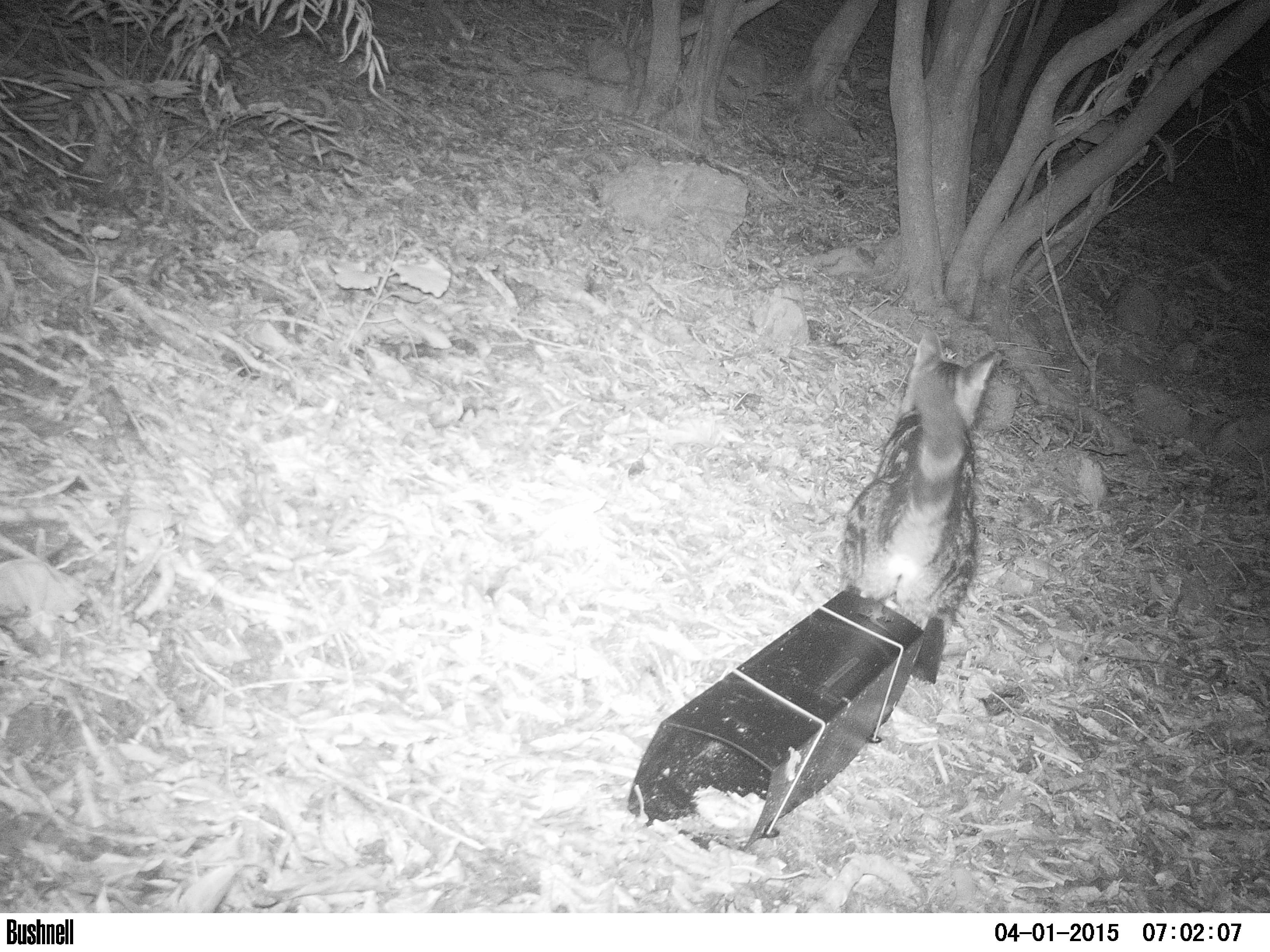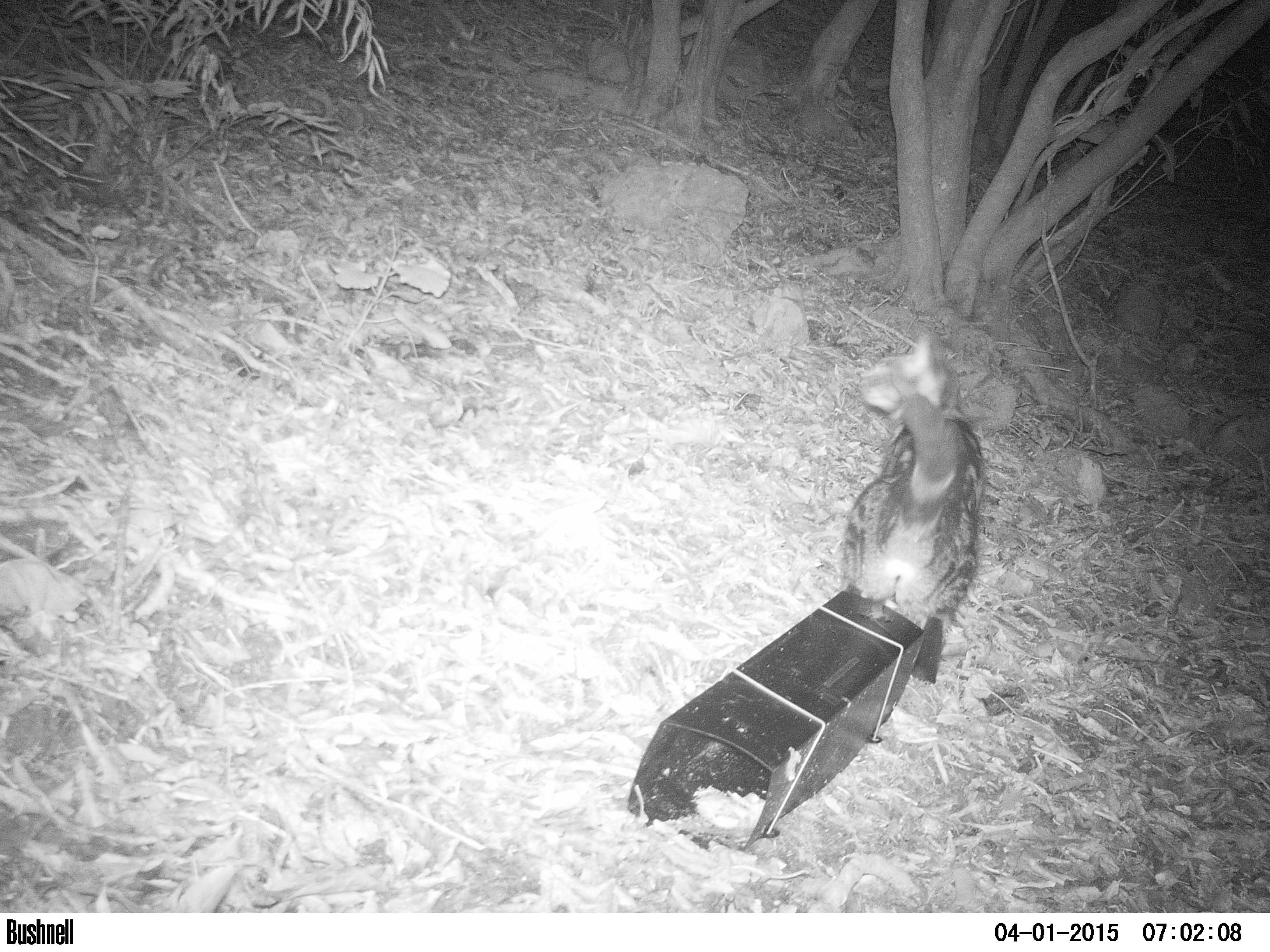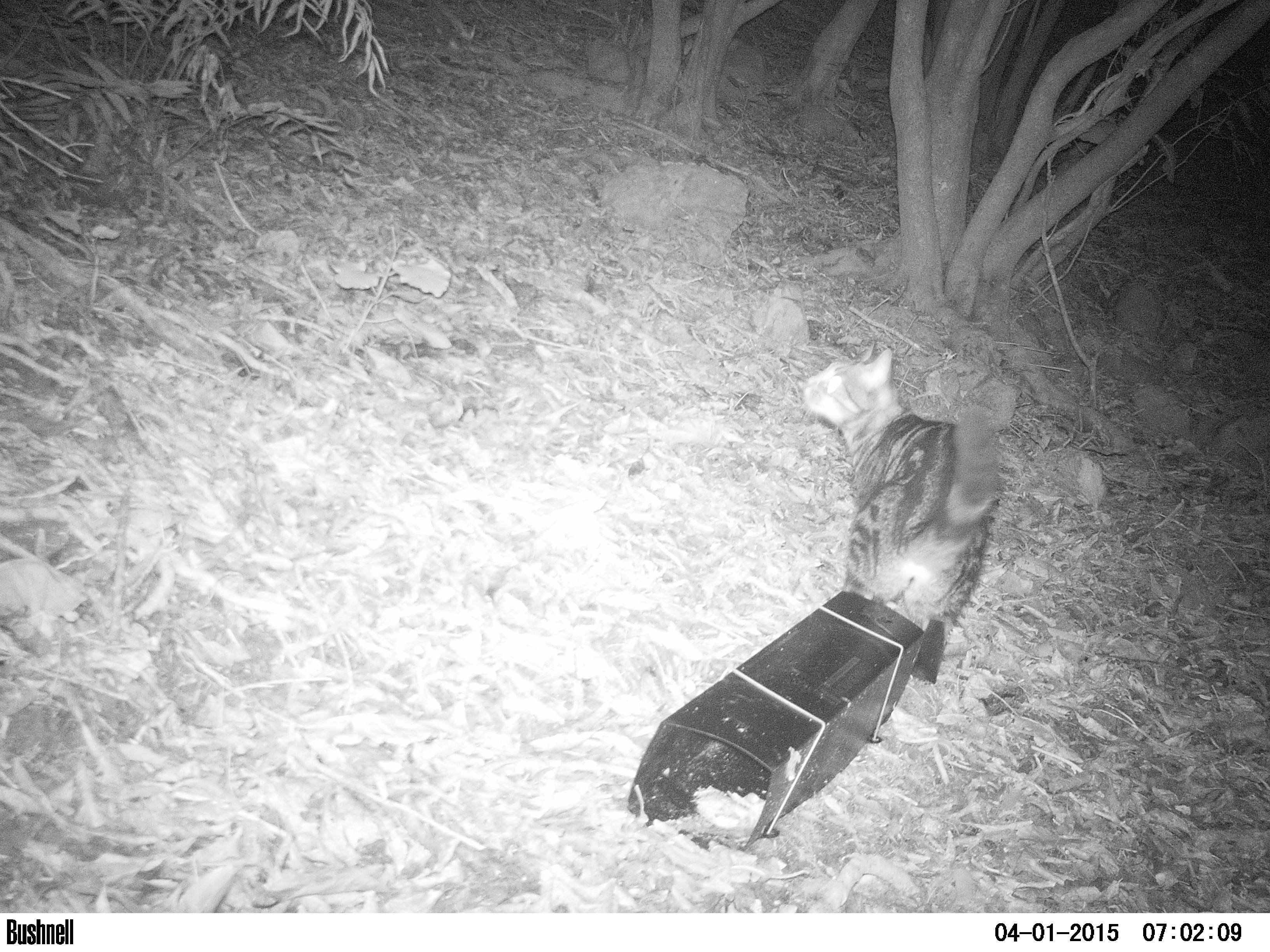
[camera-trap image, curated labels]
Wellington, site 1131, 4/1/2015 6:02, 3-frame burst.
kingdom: Animalia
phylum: Chordata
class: Mammalia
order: Carnivora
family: Felidae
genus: Felis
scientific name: Felis catus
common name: cat